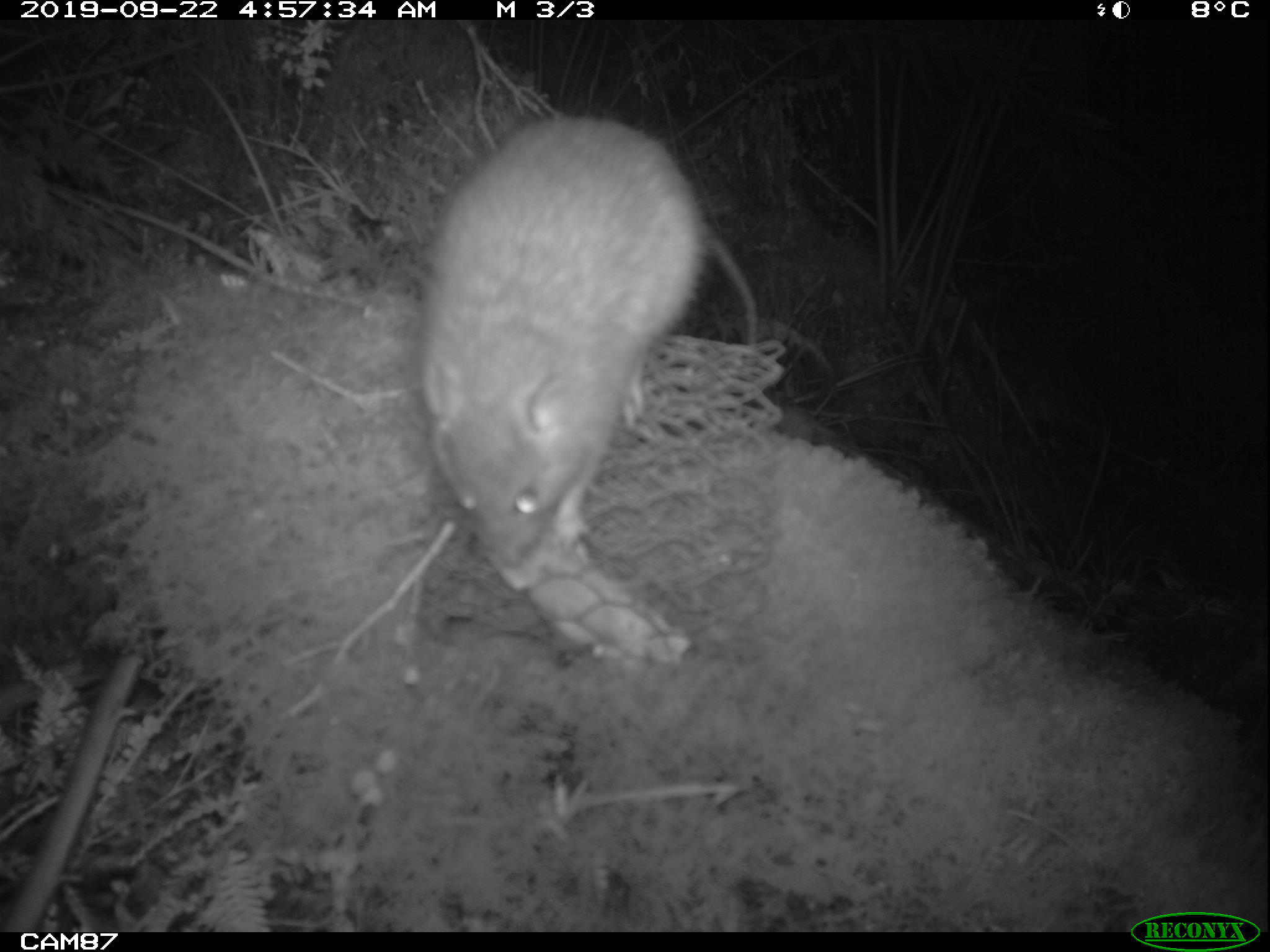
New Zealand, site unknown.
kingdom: Animalia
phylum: Chordata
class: Mammalia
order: Rodentia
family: Muridae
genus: Rattus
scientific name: Rattus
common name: rat